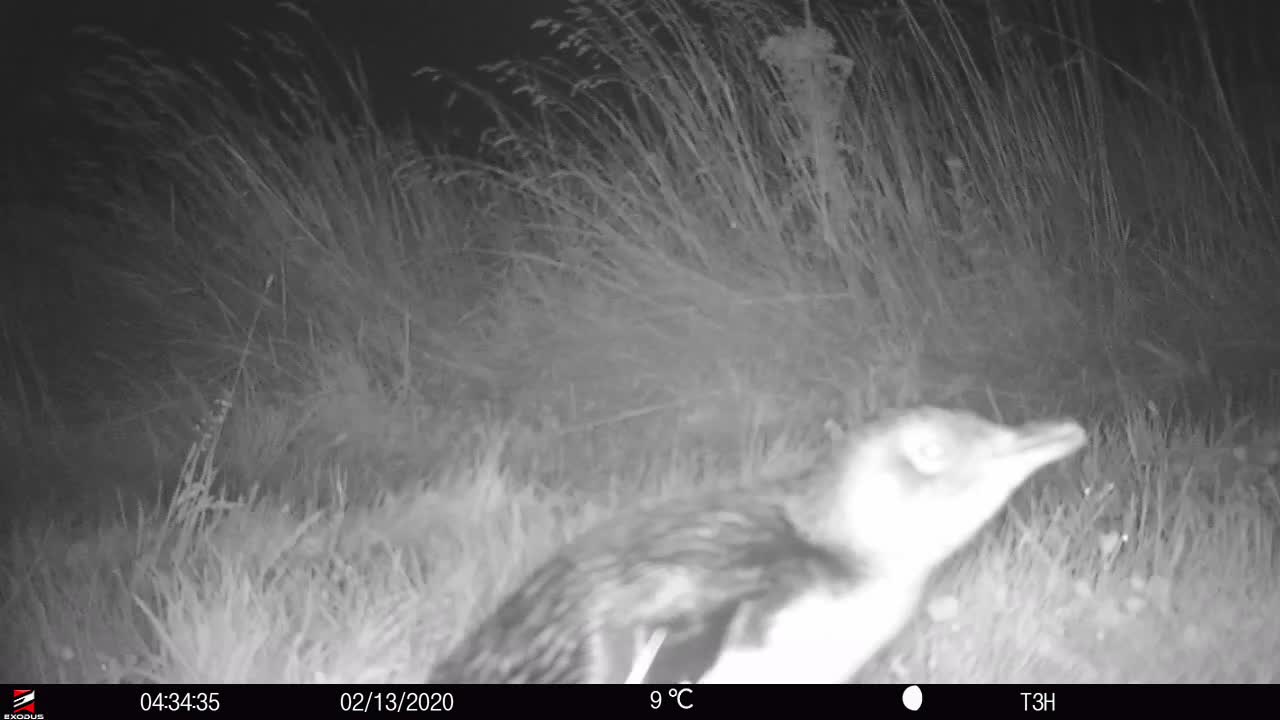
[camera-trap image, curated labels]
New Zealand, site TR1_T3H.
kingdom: Animalia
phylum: Chordata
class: Aves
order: Sphenisciformes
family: Spheniscidae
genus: Eudyptula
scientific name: Eudyptula minor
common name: little blue penguin